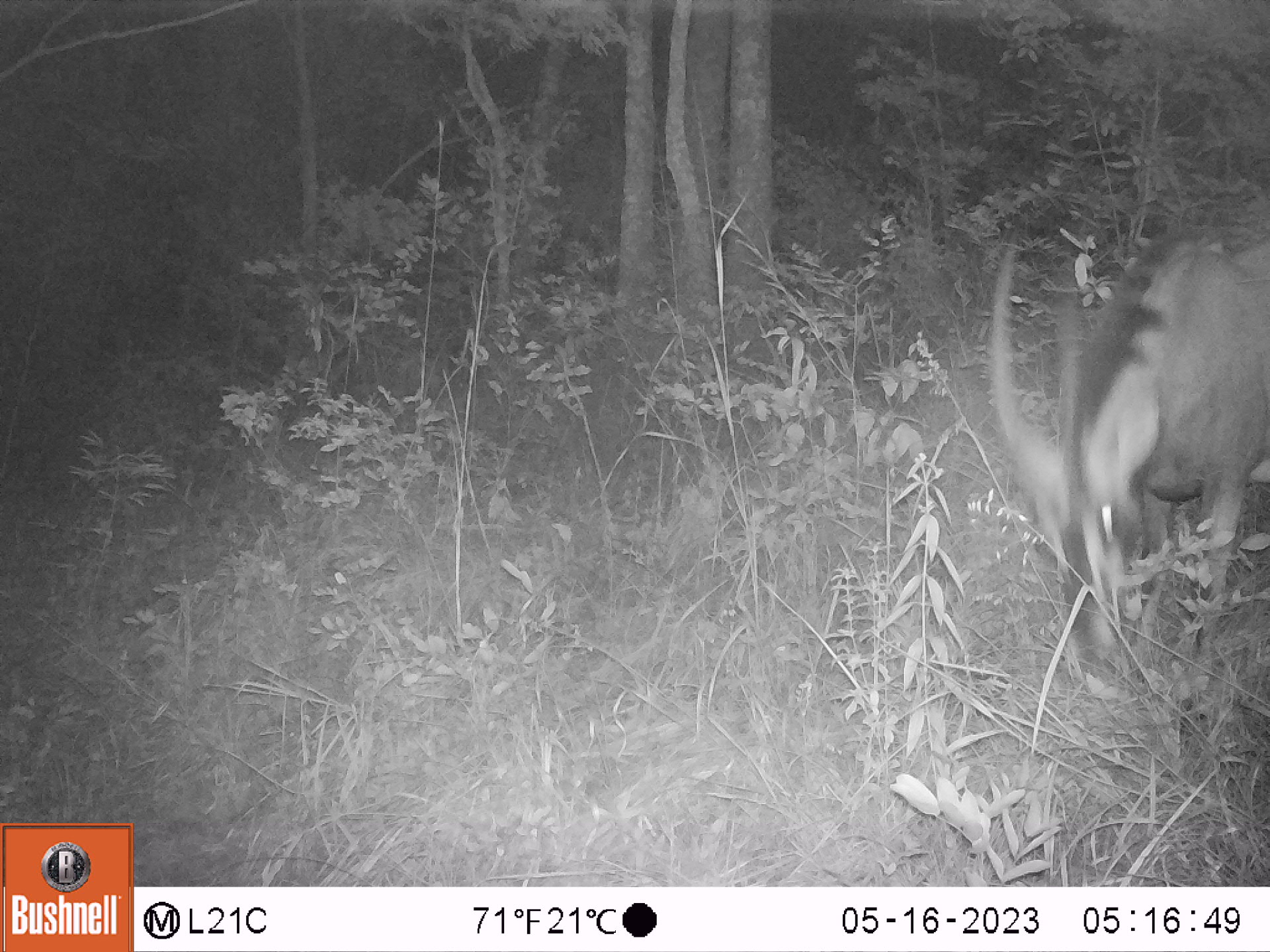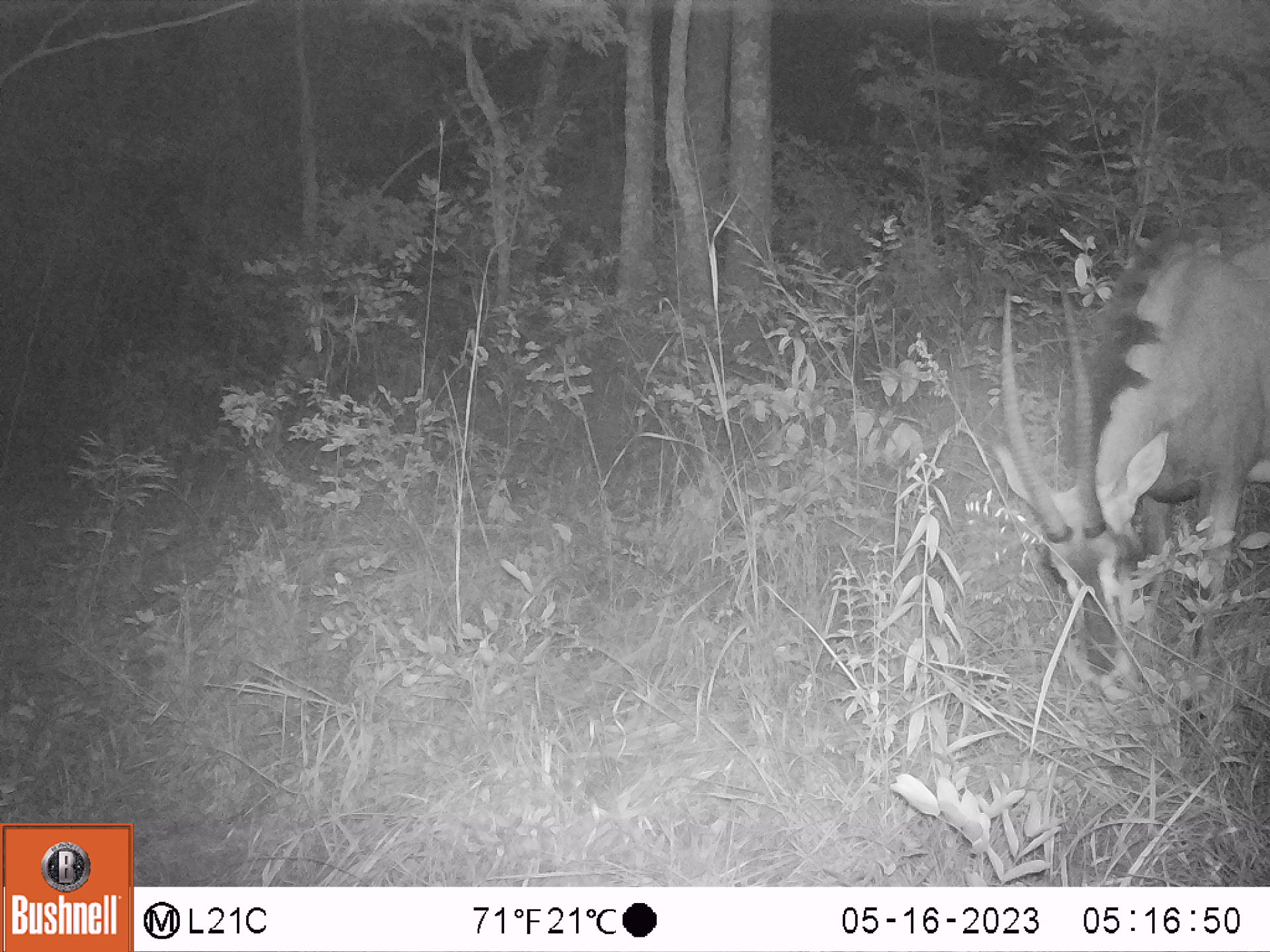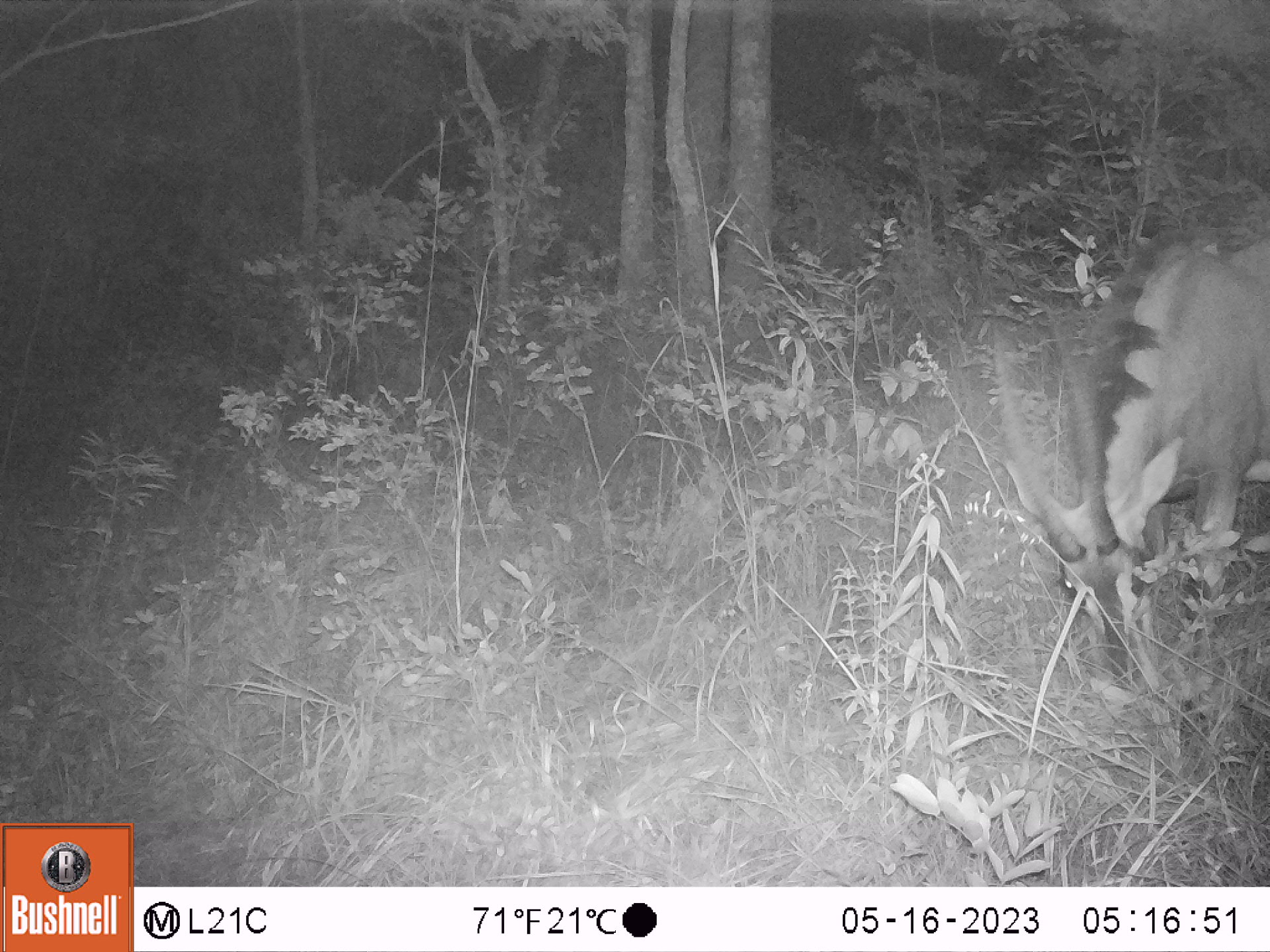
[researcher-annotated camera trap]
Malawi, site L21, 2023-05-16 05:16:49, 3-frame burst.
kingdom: Animalia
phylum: Chordata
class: Mammalia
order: Artiodactyla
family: Bovidae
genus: Hippotragus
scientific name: Hippotragus niger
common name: sable antelope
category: sable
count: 1